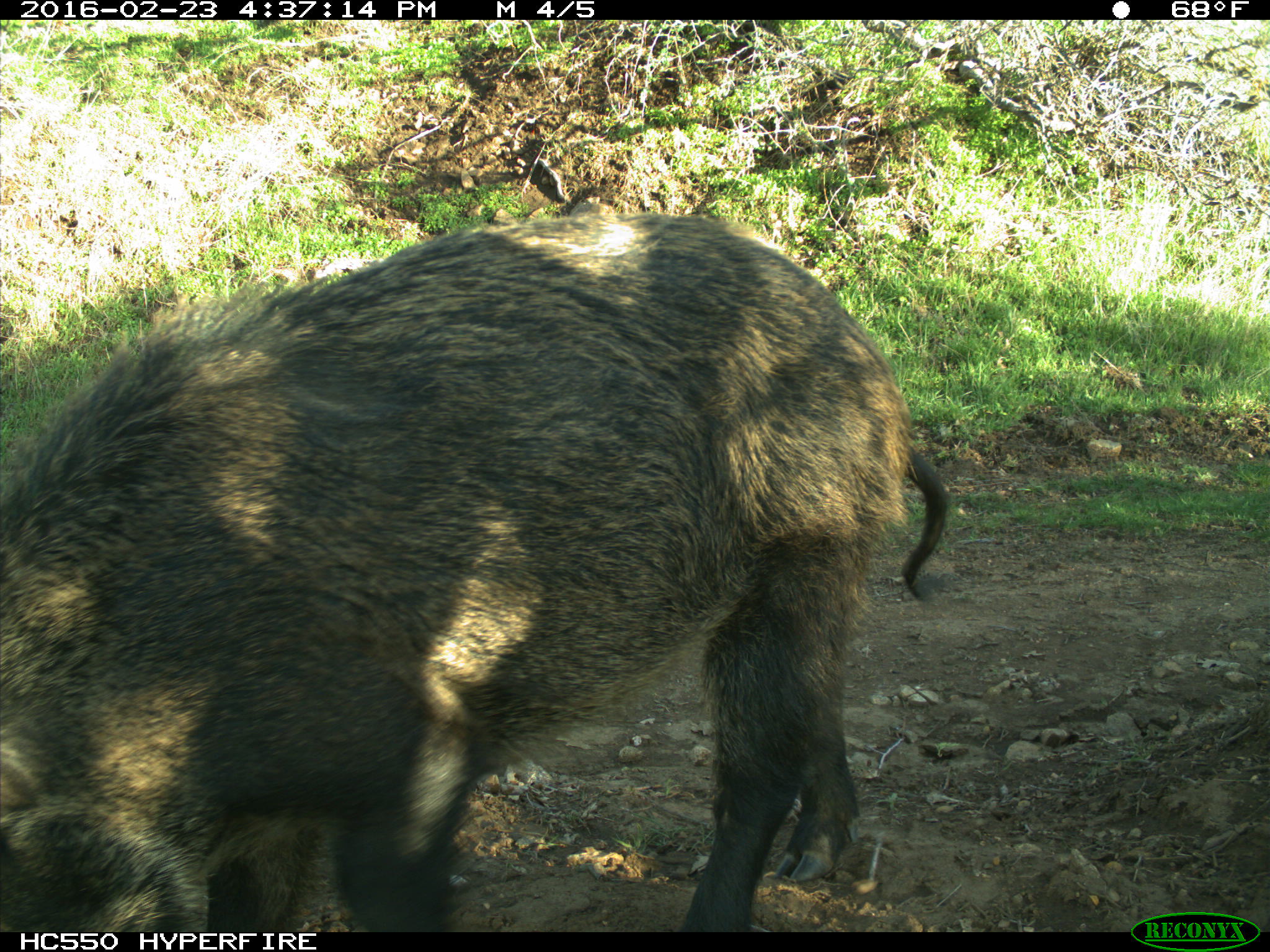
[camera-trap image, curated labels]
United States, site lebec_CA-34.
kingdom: Animalia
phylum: Chordata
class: Mammalia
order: Artiodactyla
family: Suidae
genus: Sus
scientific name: Sus scrofa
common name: wild boar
Sus scrofa (wild boar).